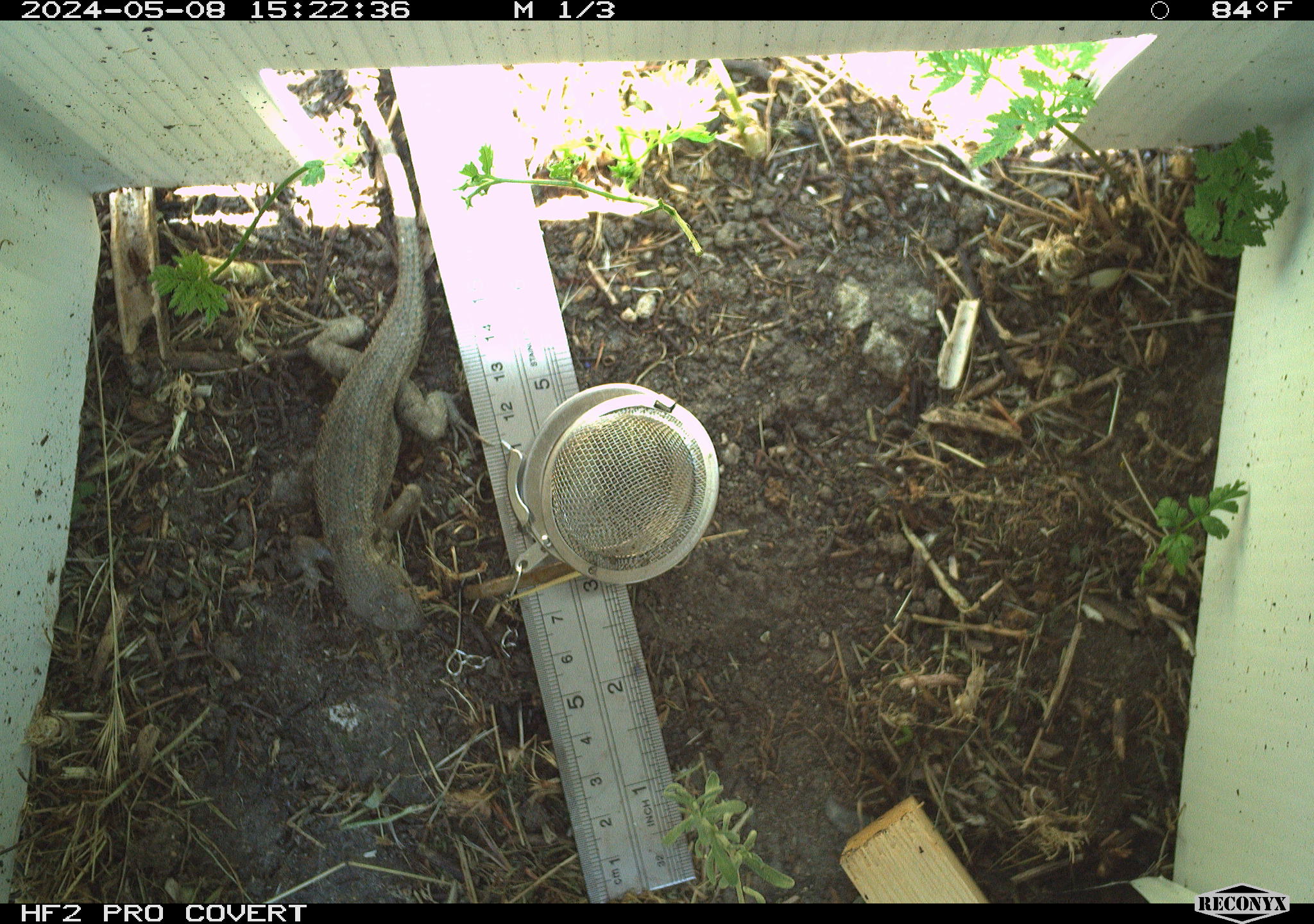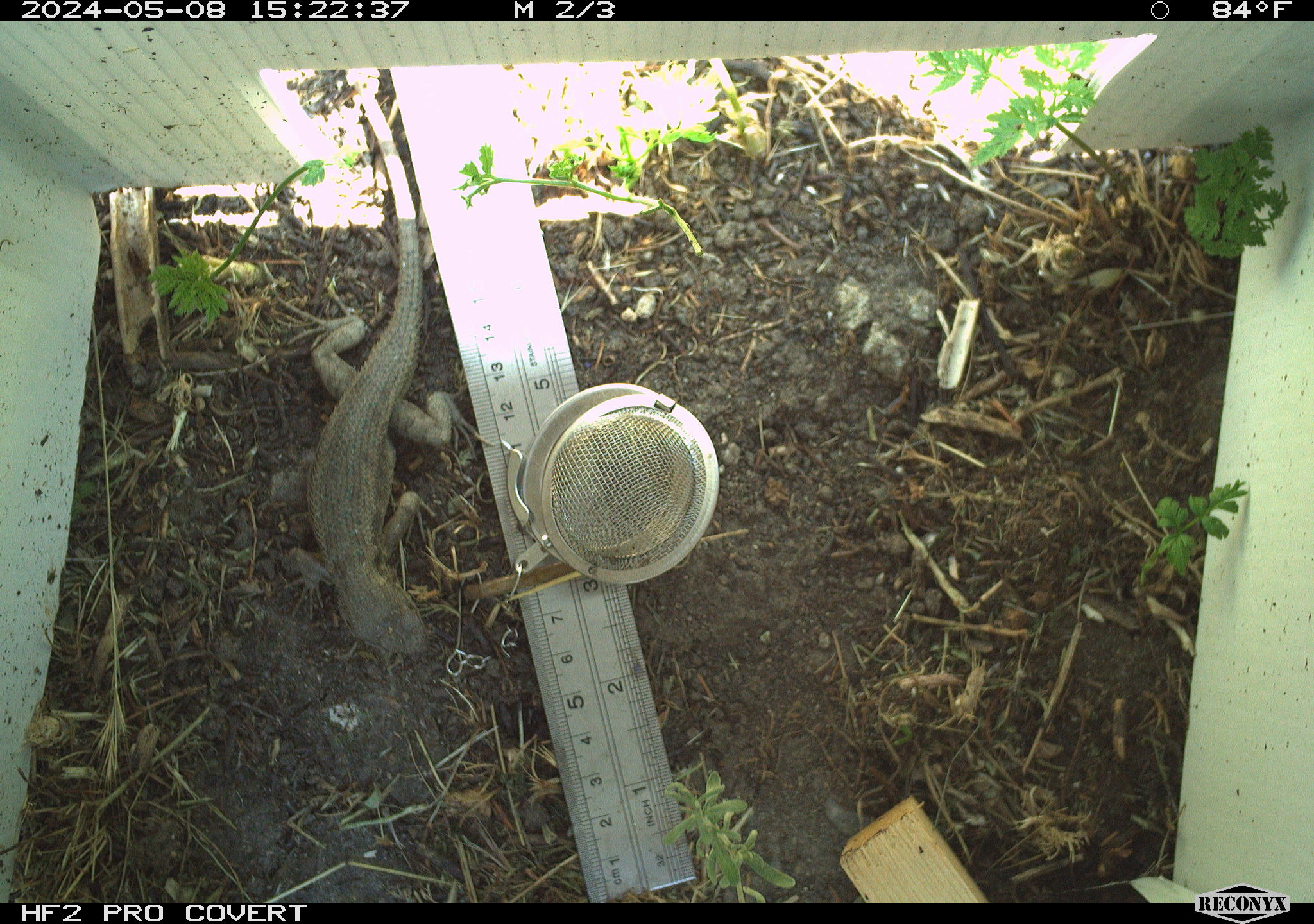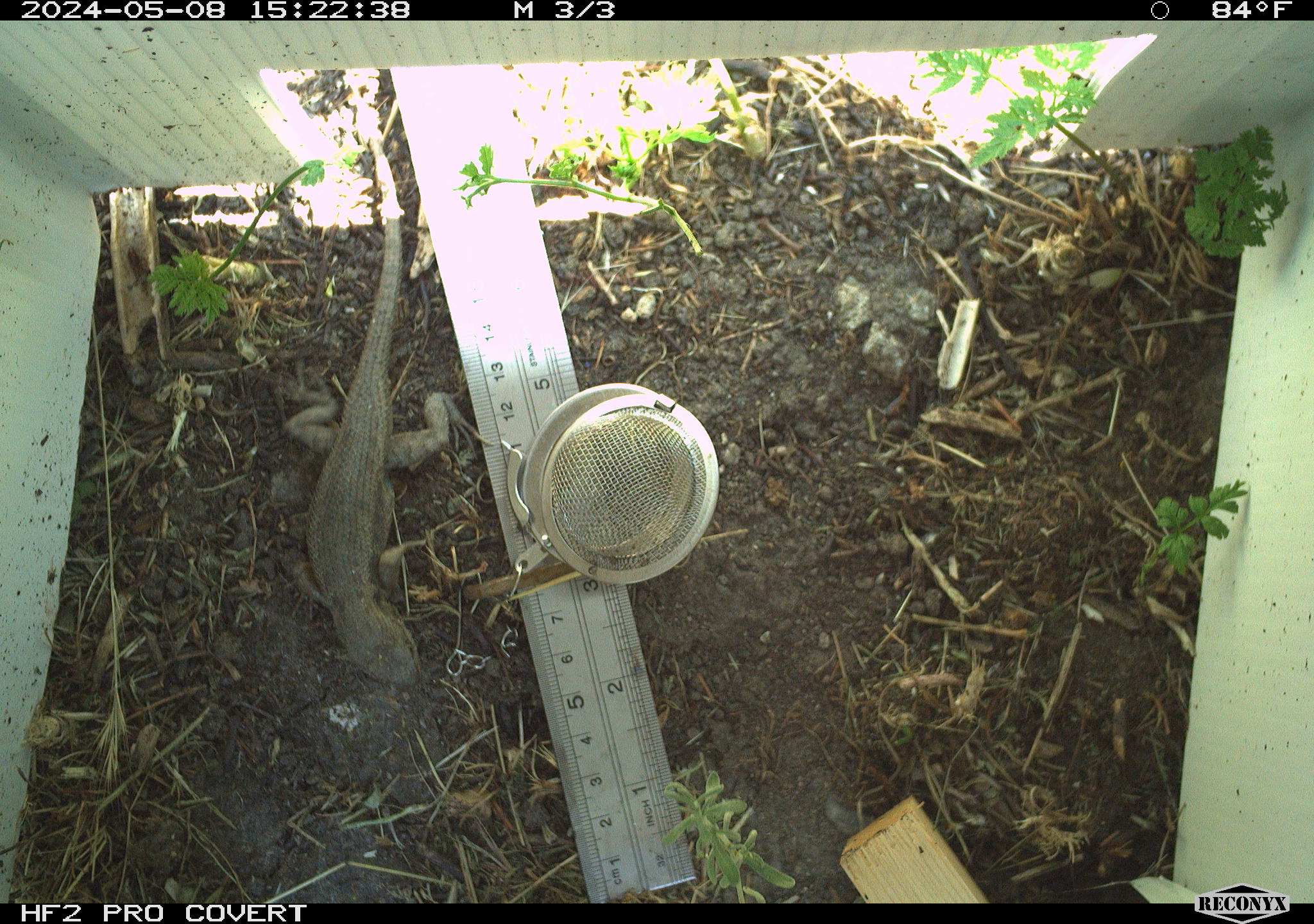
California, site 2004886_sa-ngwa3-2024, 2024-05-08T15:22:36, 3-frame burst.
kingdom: Animalia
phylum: Chordata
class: Reptilia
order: Squamata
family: Phrynosomatidae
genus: Sceloporus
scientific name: Sceloporus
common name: spiny lizards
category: sceloporus species